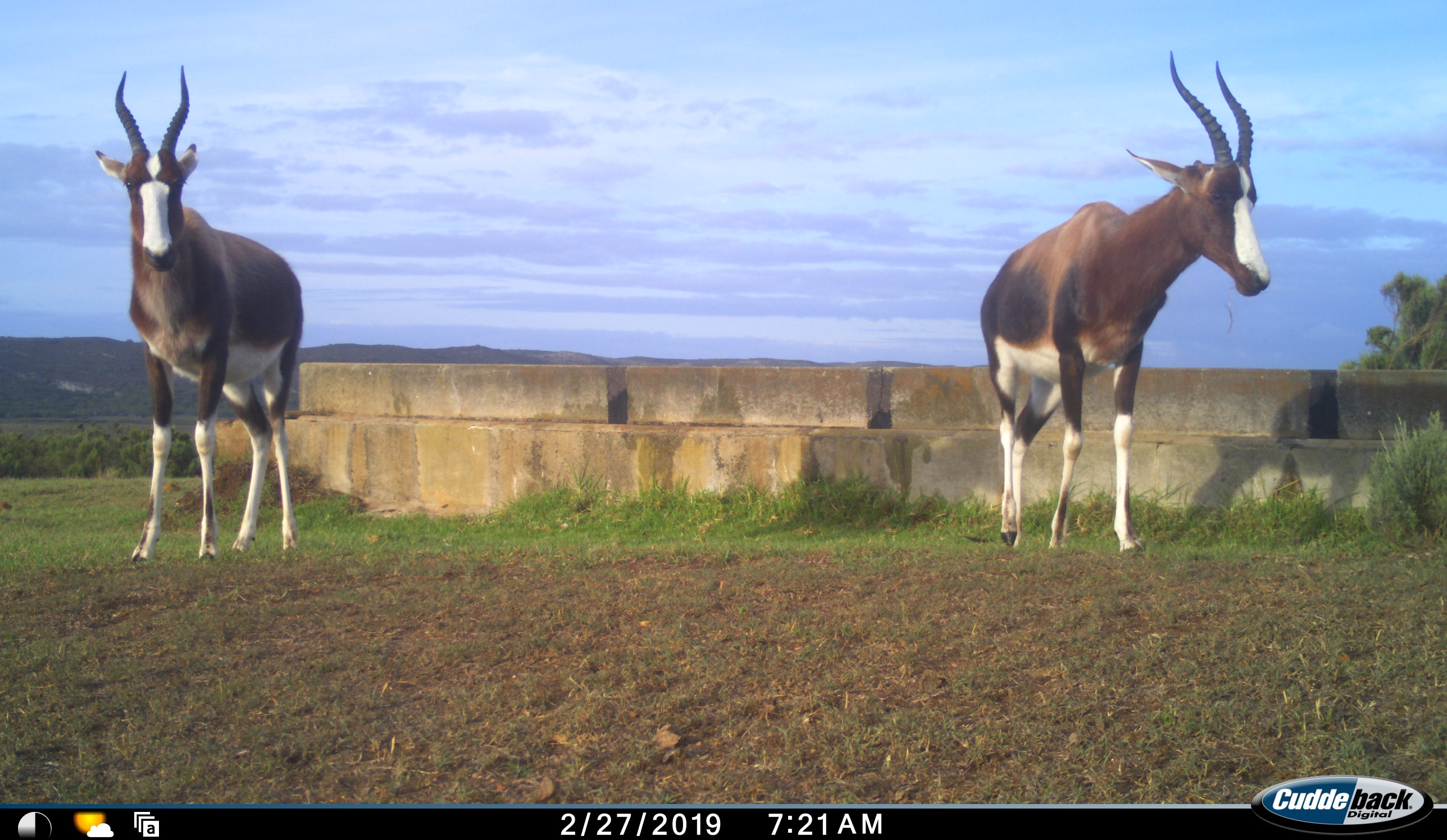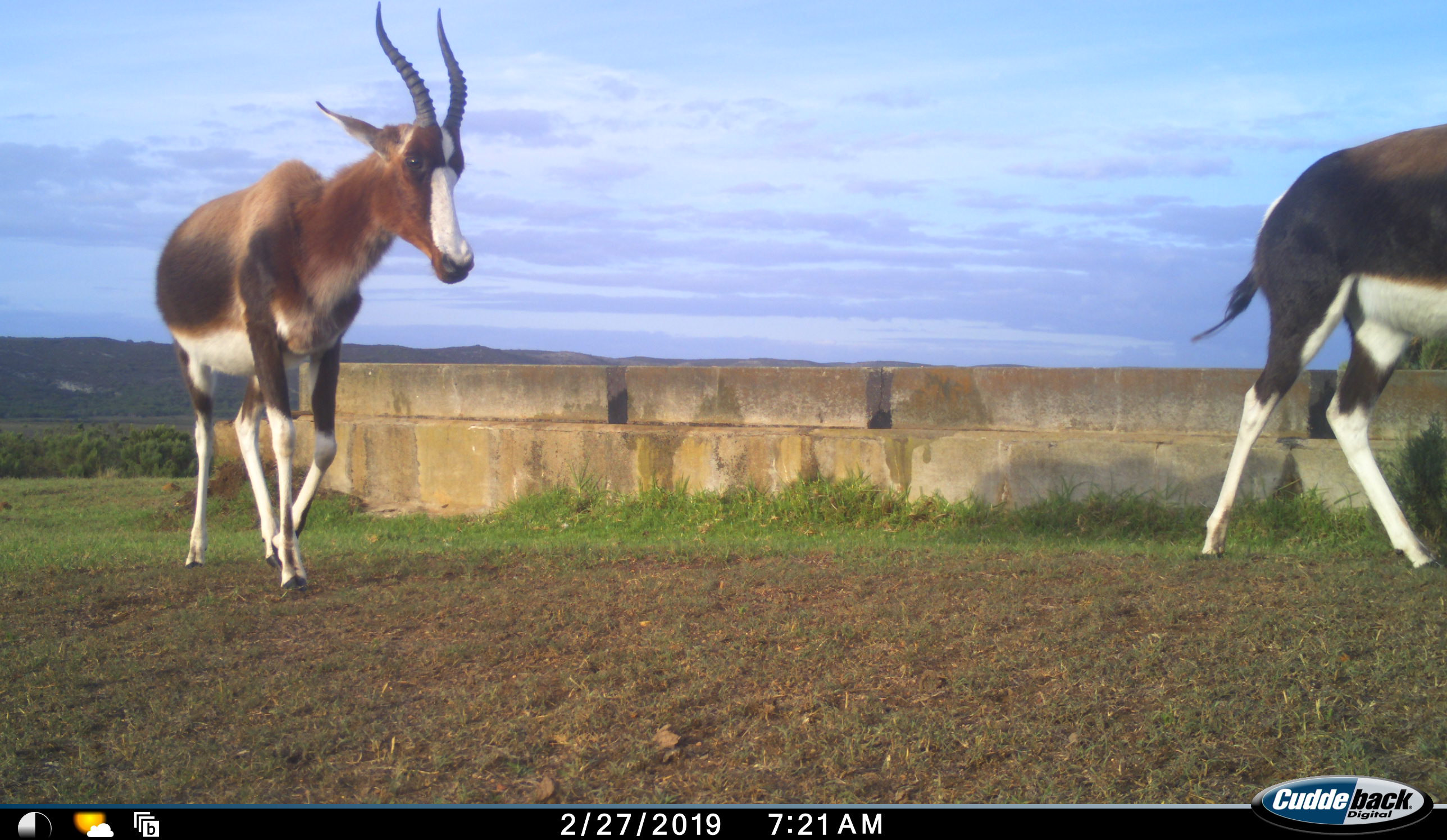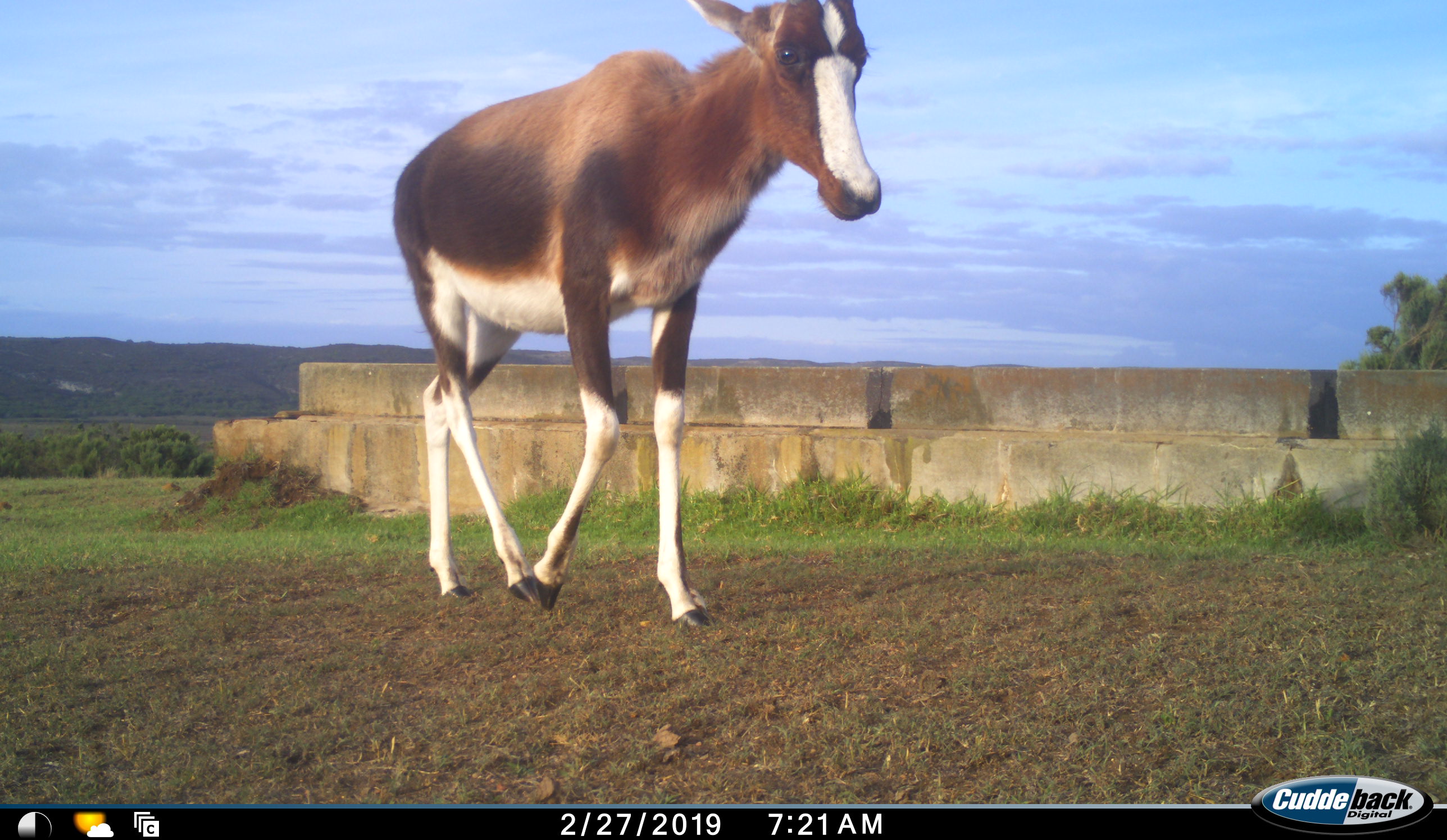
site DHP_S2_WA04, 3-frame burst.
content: unidentified animal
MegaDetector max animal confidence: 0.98